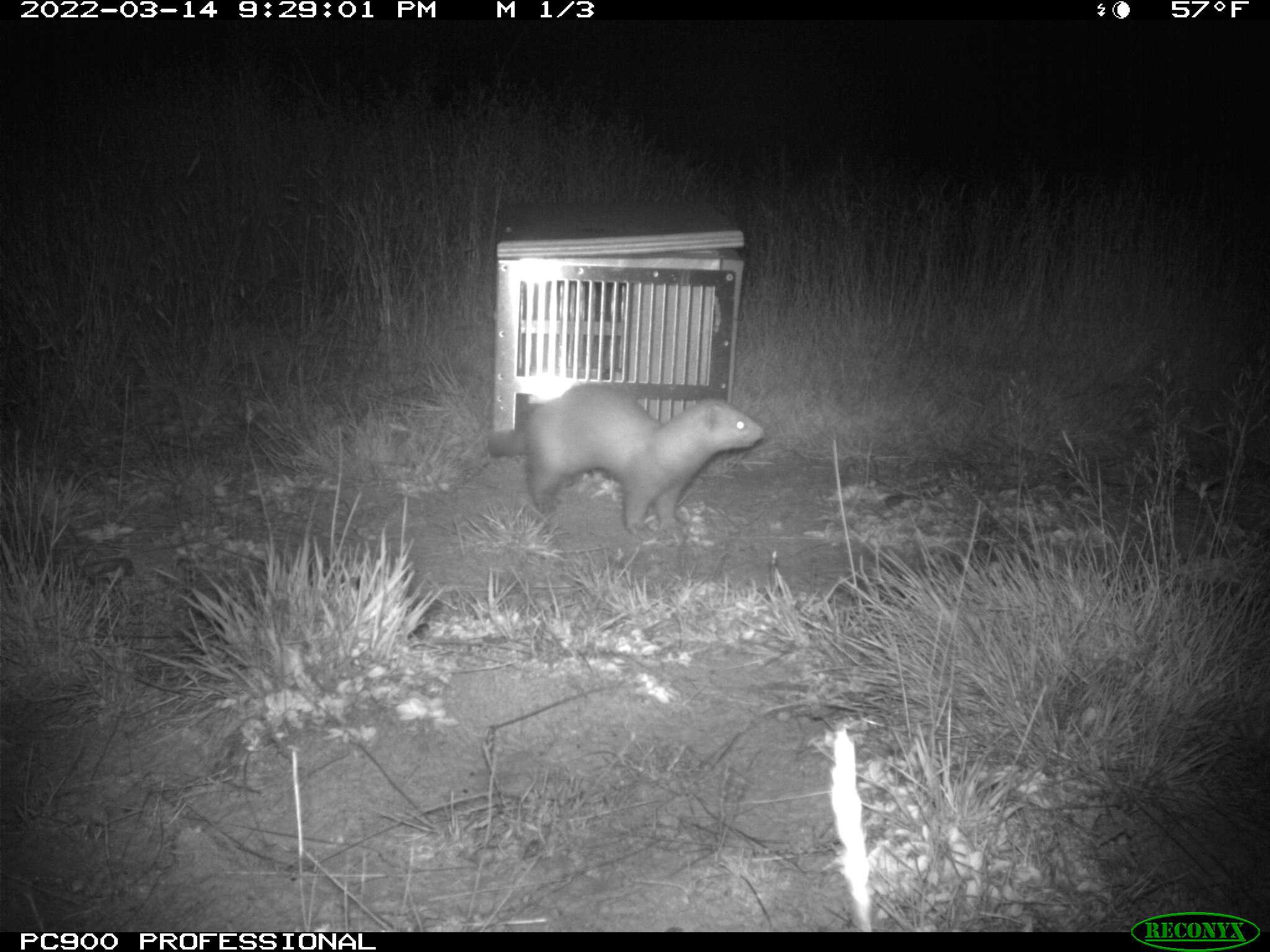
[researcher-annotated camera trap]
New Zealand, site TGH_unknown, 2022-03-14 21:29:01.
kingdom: Animalia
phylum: Chordata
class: Mammalia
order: Carnivora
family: Mustelidae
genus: Mustela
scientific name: Mustela furo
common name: ferret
Ferret (Mustela furo).